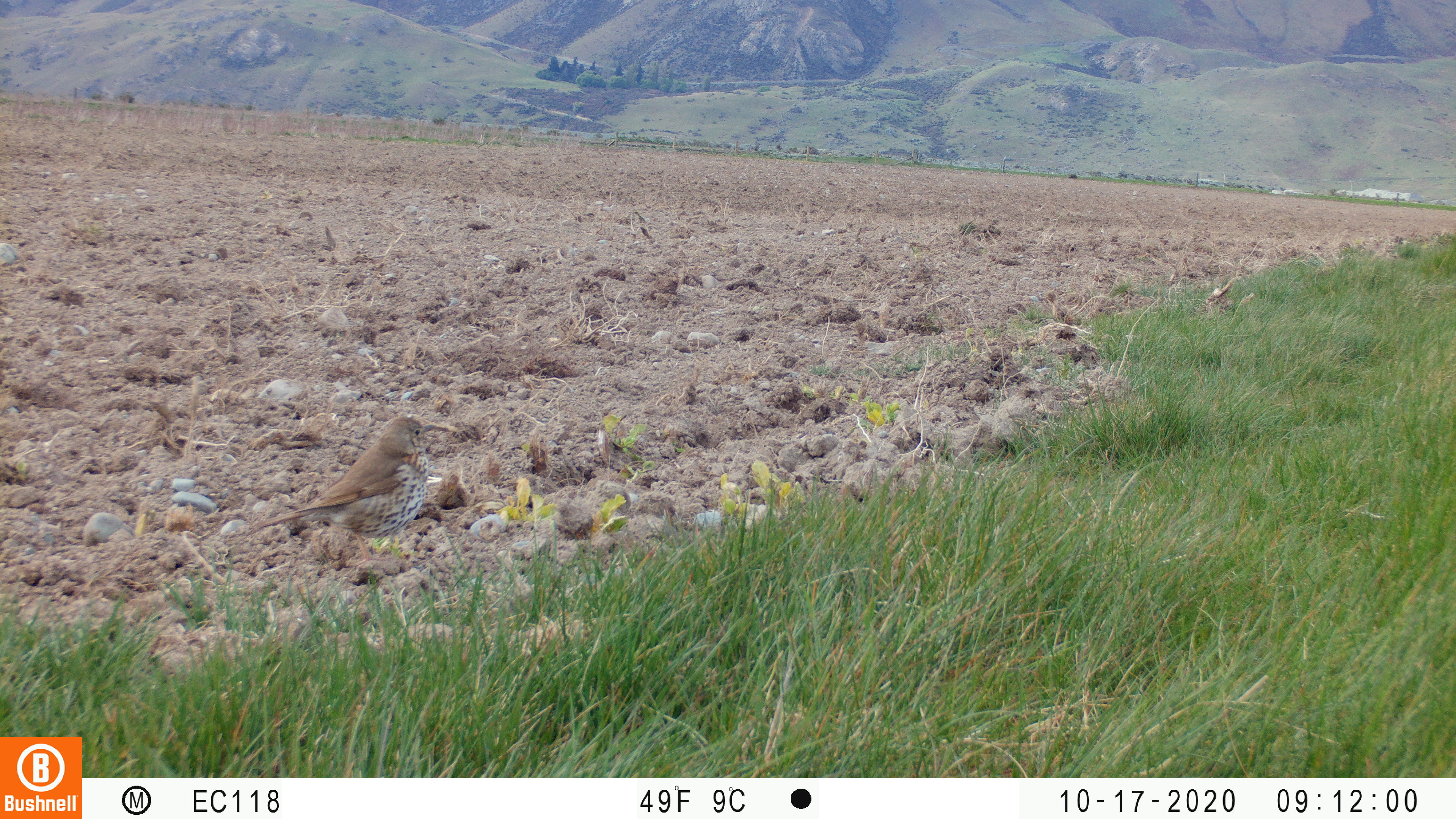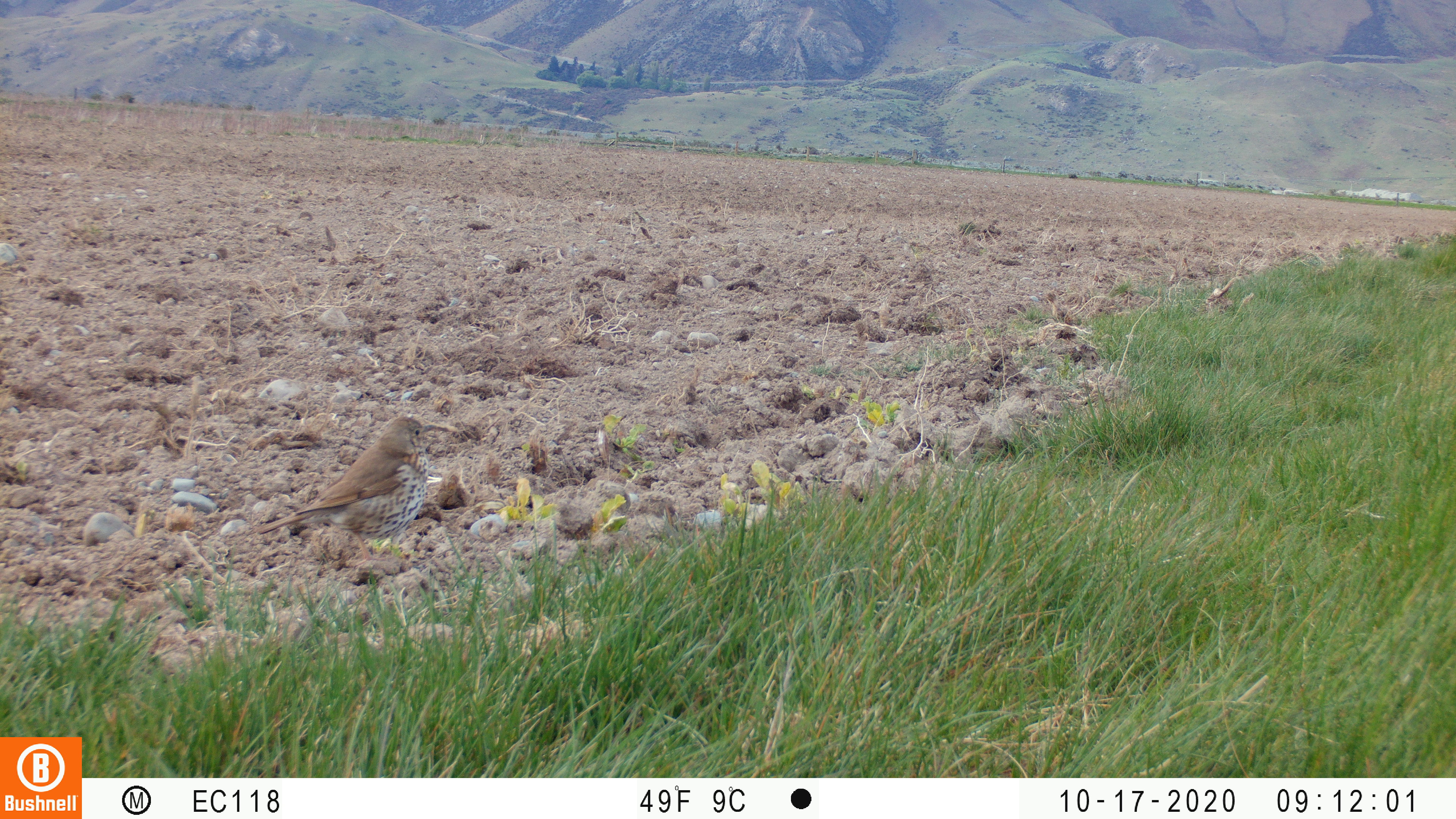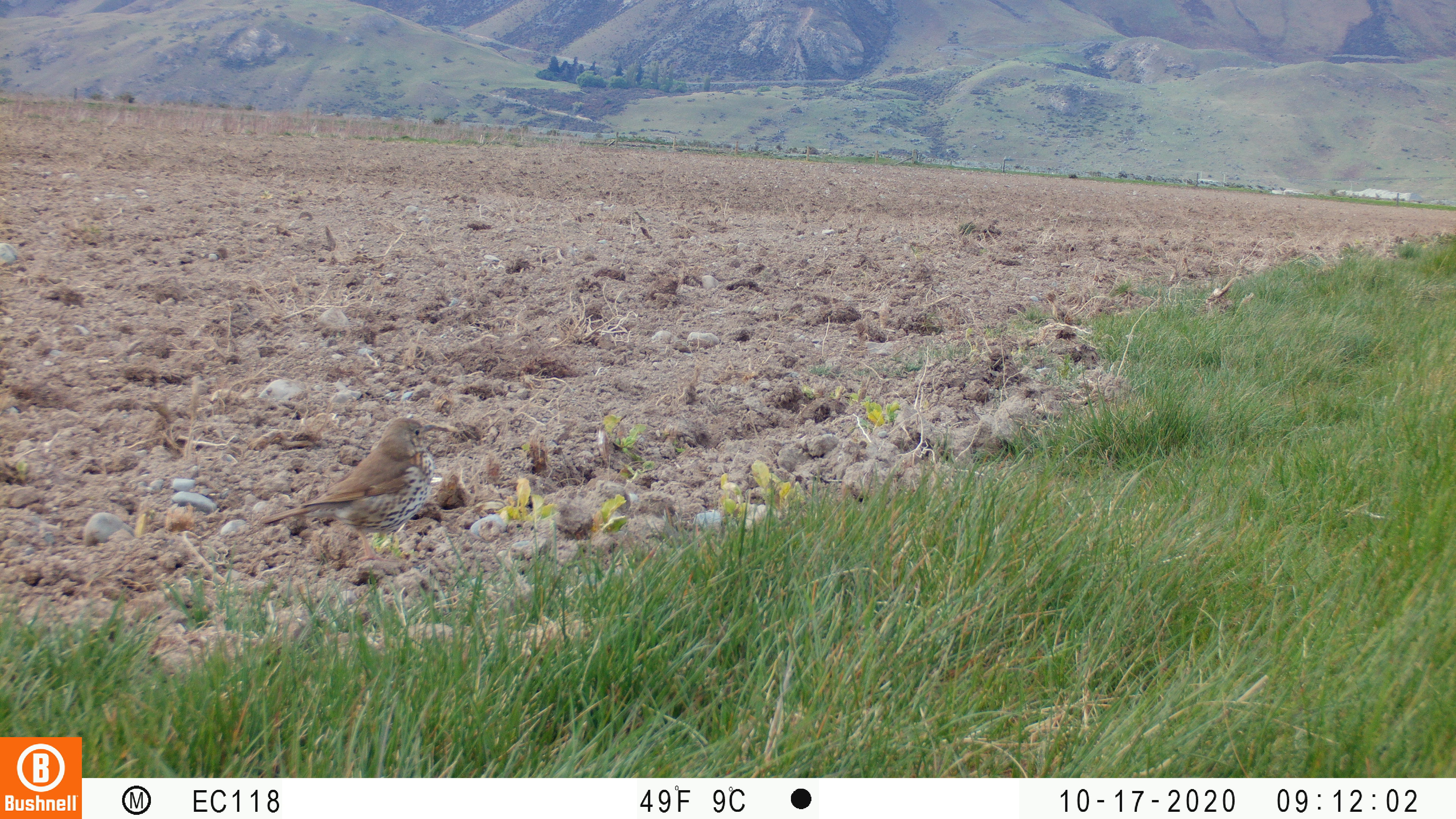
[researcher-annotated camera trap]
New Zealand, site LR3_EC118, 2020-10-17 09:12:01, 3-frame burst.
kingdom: Animalia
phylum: Chordata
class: Aves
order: Passeriformes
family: Turdidae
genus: Turdus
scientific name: Turdus philomelos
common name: song thrush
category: thrush